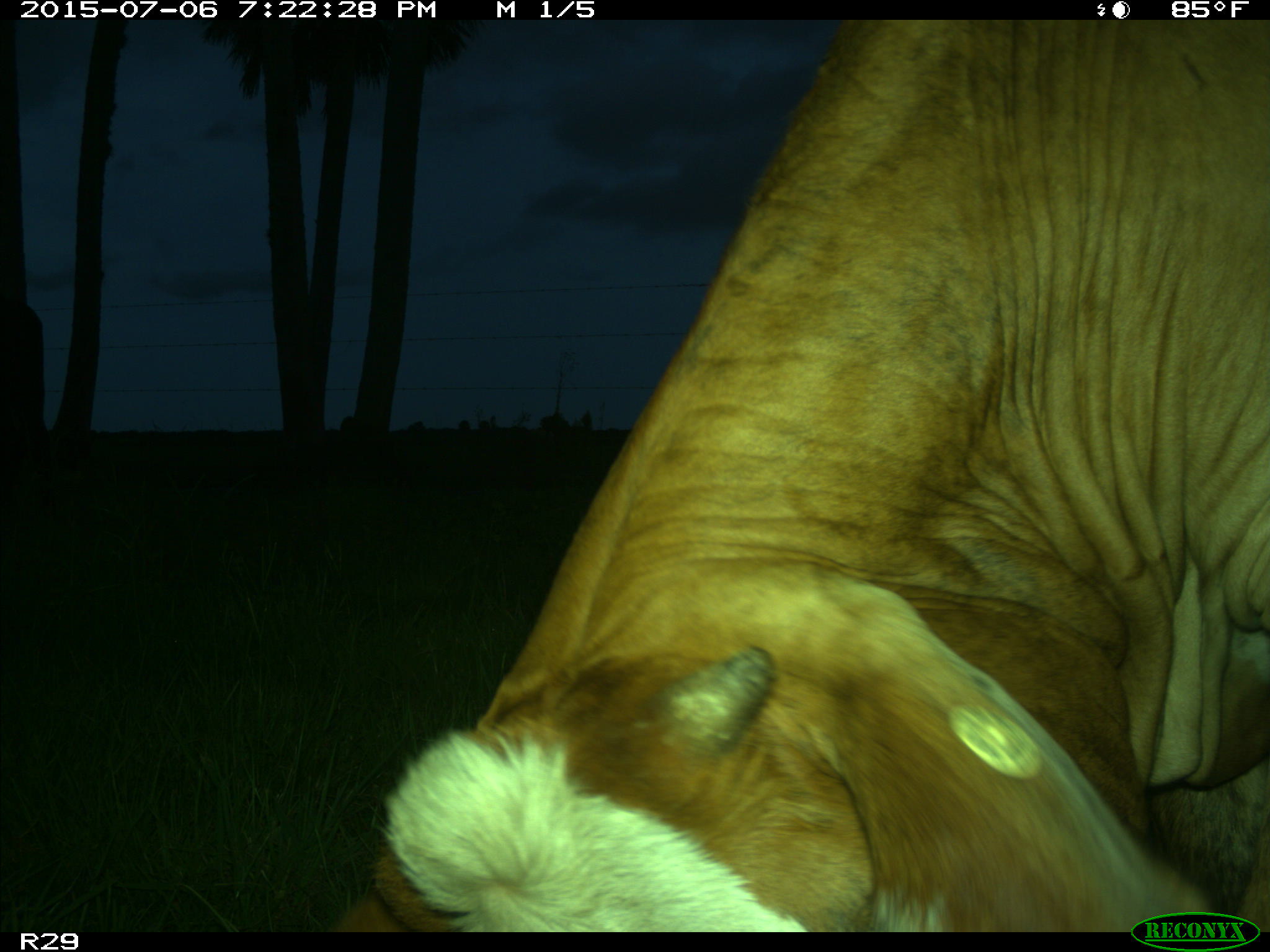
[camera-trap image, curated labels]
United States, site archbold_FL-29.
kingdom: Animalia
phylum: Chordata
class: Mammalia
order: Artiodactyla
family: Bovidae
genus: Bos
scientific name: Bos taurus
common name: domestic cow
Bos taurus (domestic cow).